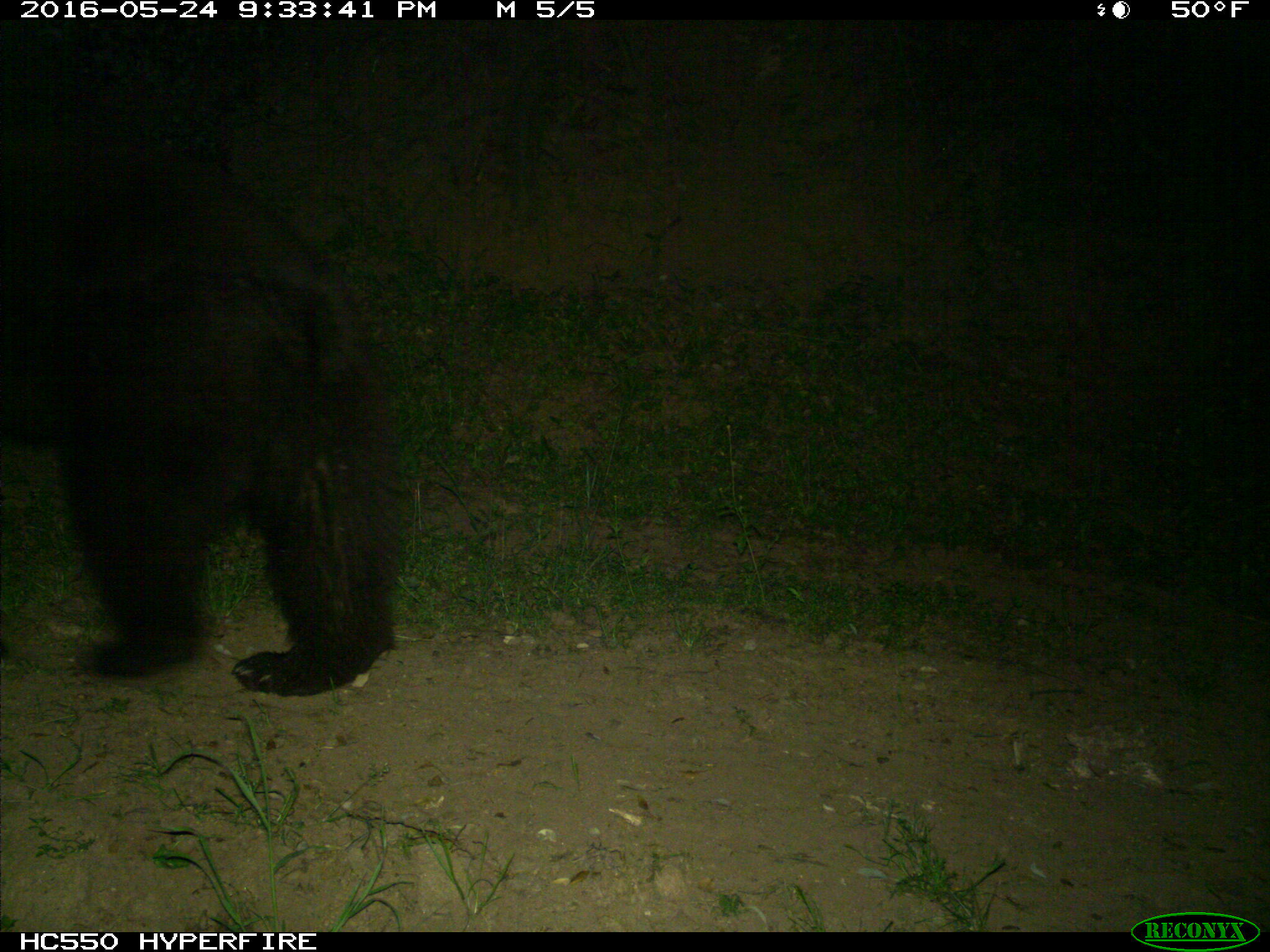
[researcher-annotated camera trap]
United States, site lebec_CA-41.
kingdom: Animalia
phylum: Chordata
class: Mammalia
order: Carnivora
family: Ursidae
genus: Ursus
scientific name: Ursus americanus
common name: american black bear